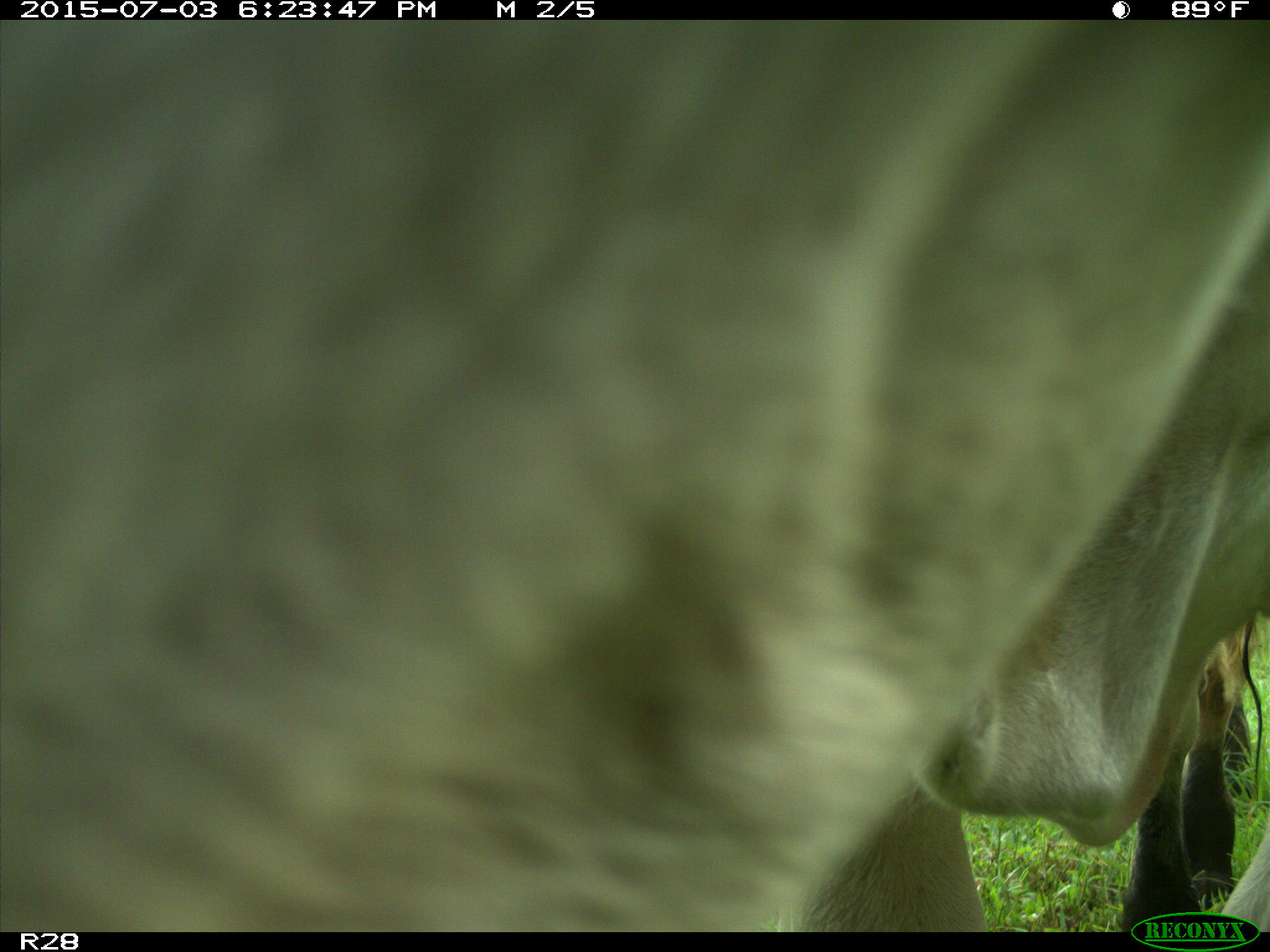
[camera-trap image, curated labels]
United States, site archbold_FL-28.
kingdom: Animalia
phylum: Chordata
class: Mammalia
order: Artiodactyla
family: Bovidae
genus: Bos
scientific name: Bos taurus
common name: domestic cow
Bos taurus (domestic cow).